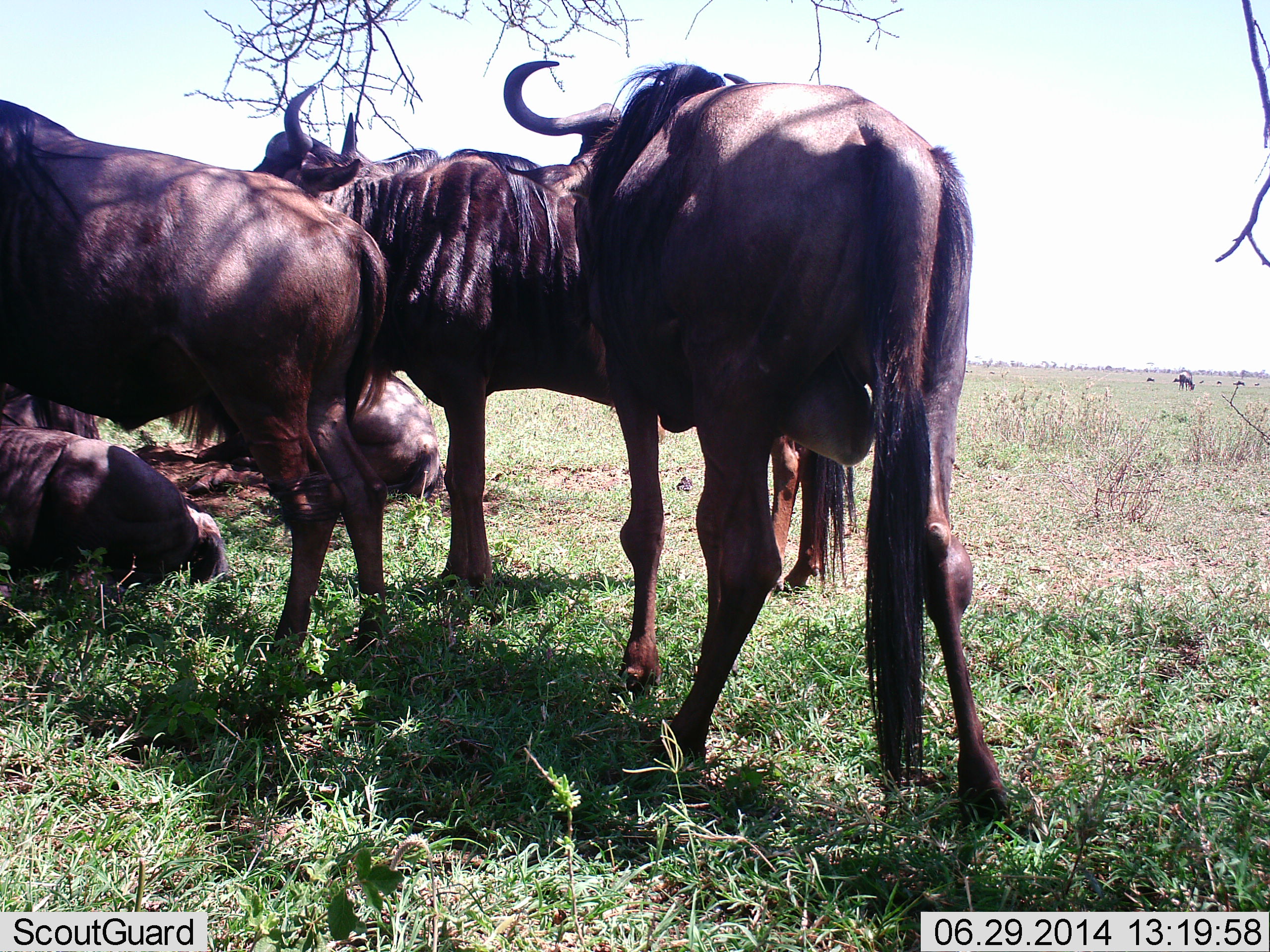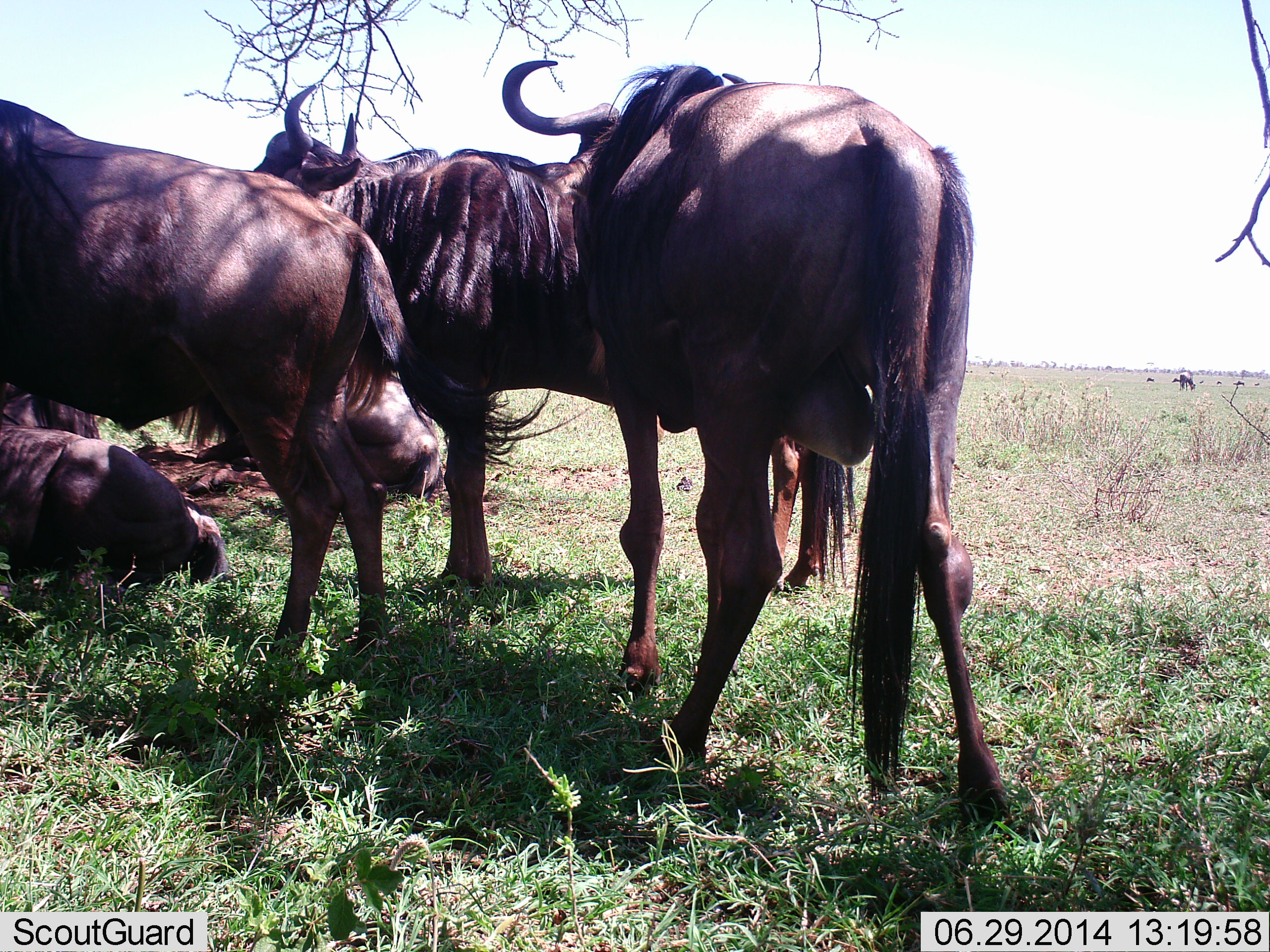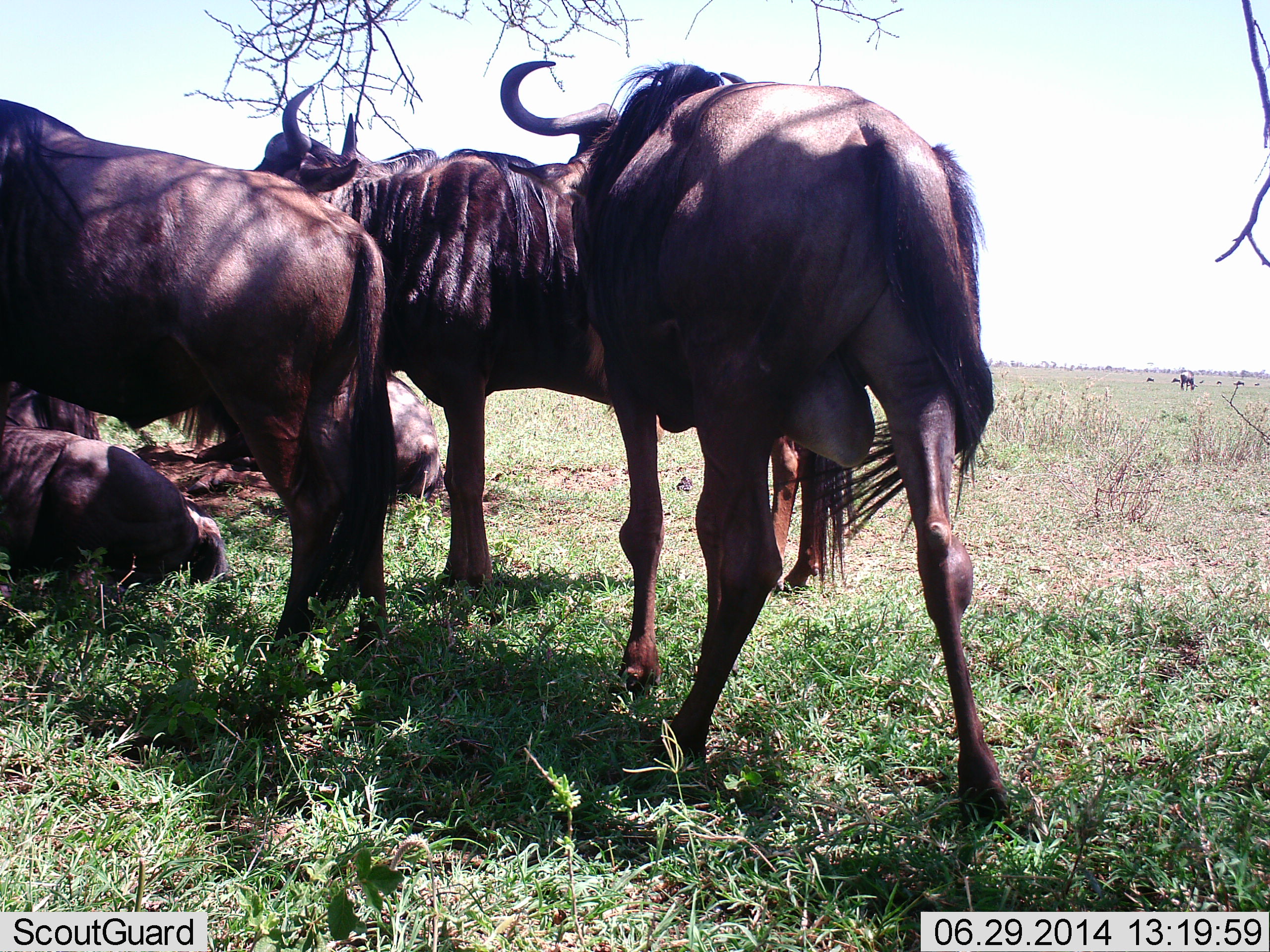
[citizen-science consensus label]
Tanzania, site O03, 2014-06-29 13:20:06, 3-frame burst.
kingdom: Animalia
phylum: Chordata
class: Mammalia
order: Artiodactyla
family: Bovidae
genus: Connochaetes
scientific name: Connochaetes taurinus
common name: blue wildebeest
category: wildebeest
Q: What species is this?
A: Wildebeest (blue wildebeest) (Connochaetes taurinus).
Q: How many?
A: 5.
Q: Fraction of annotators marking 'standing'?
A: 84%.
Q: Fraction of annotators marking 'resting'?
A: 94%.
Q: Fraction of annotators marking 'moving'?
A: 12%.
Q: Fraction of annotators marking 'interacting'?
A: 16%.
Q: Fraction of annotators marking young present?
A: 3%.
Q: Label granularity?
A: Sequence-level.